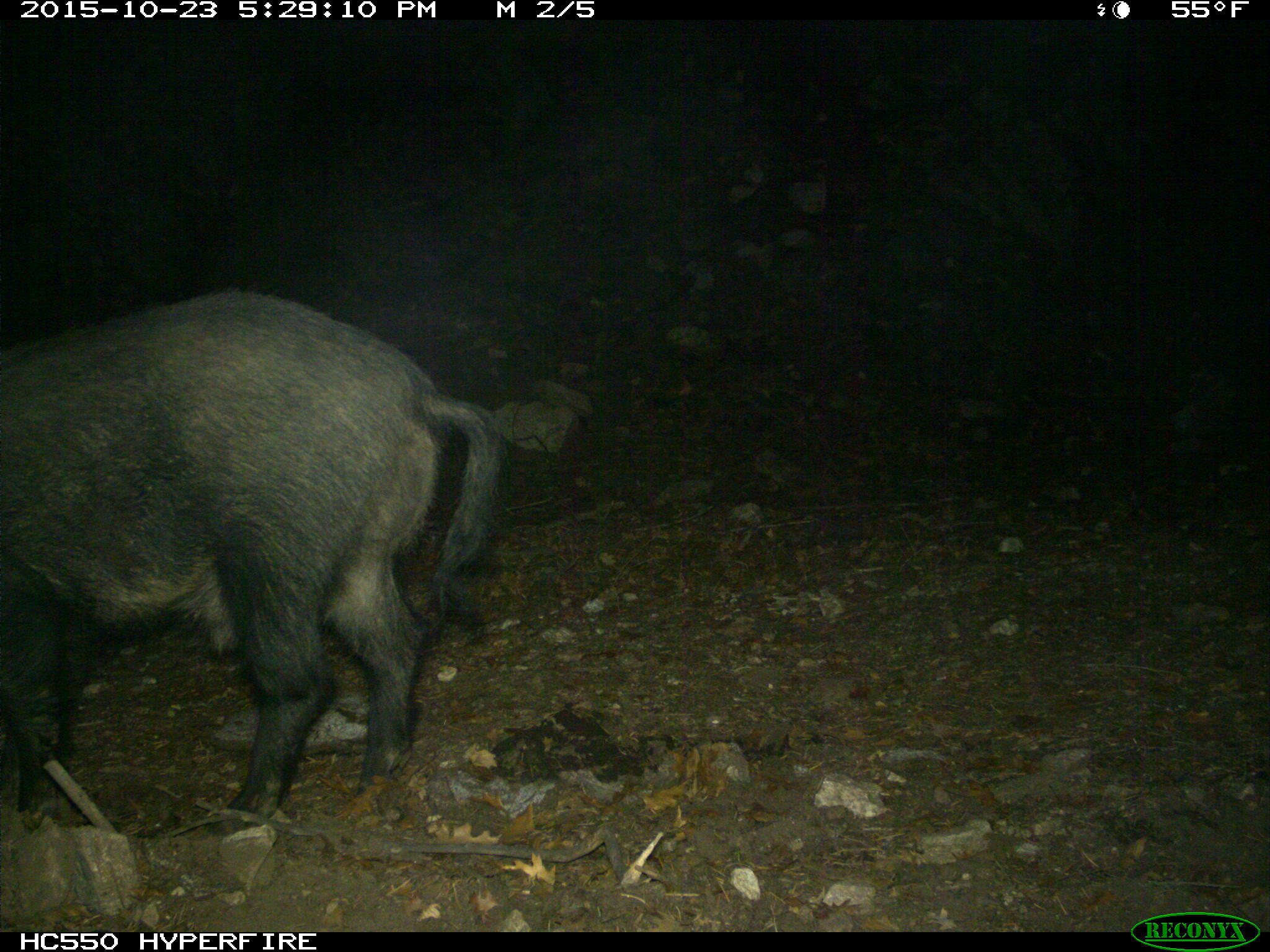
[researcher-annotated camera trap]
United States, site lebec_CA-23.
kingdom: Animalia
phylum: Chordata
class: Mammalia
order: Artiodactyla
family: Suidae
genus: Sus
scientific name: Sus scrofa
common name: wild boar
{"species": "Sus scrofa (wild boar)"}